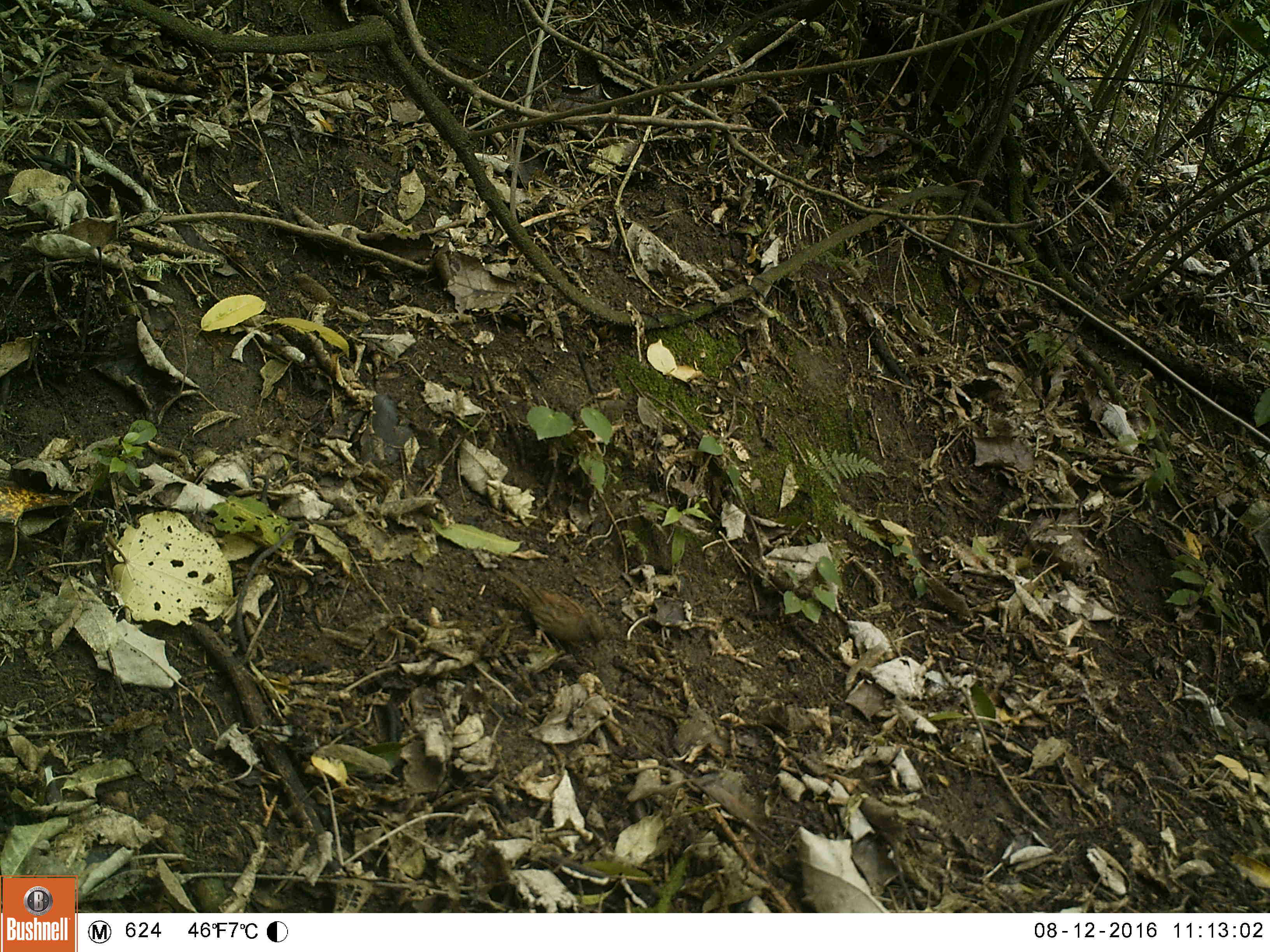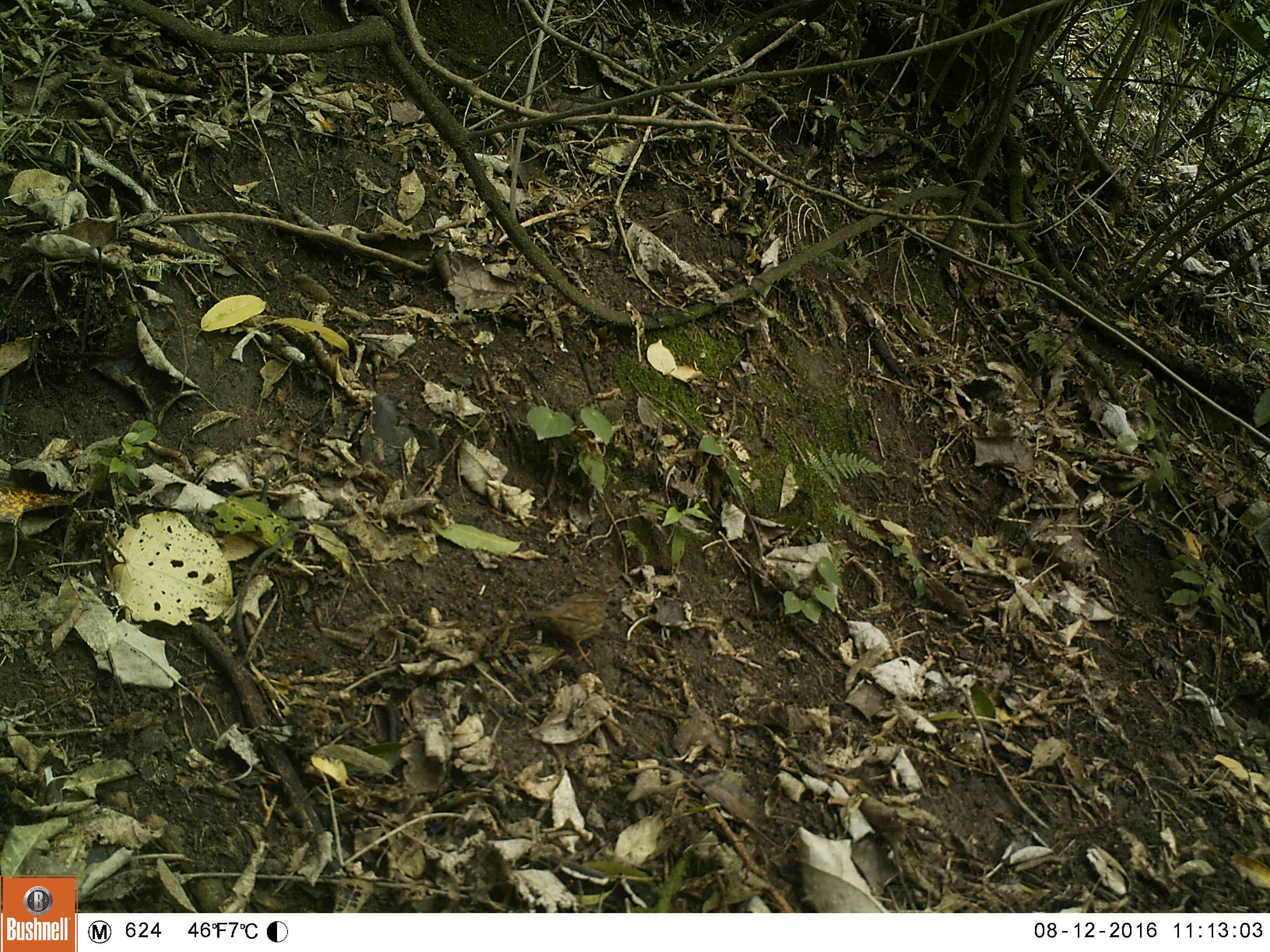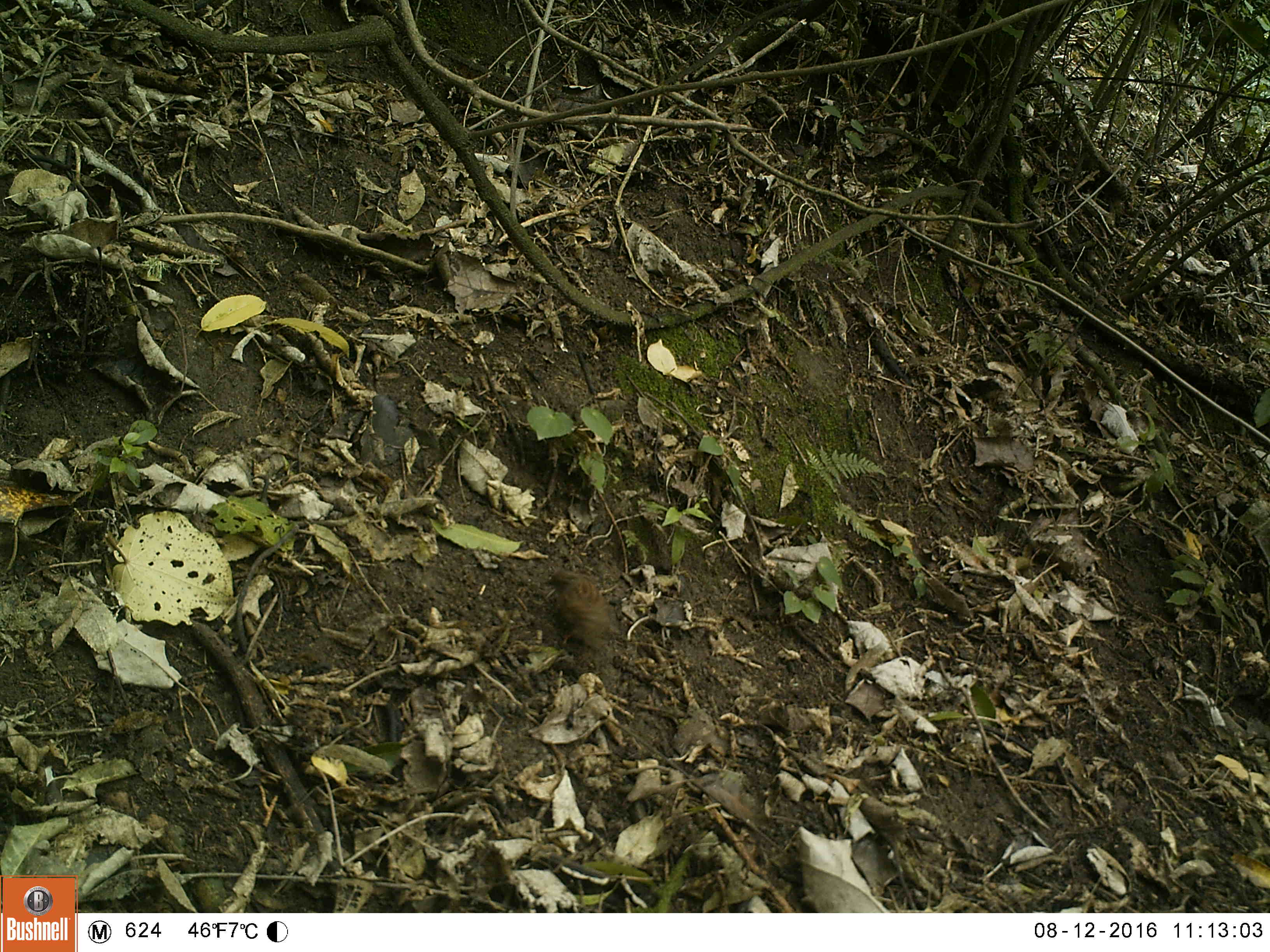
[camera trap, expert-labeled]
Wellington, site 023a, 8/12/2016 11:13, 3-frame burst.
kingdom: Animalia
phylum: Chordata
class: Aves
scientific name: Aves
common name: bird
Bird (Aves).